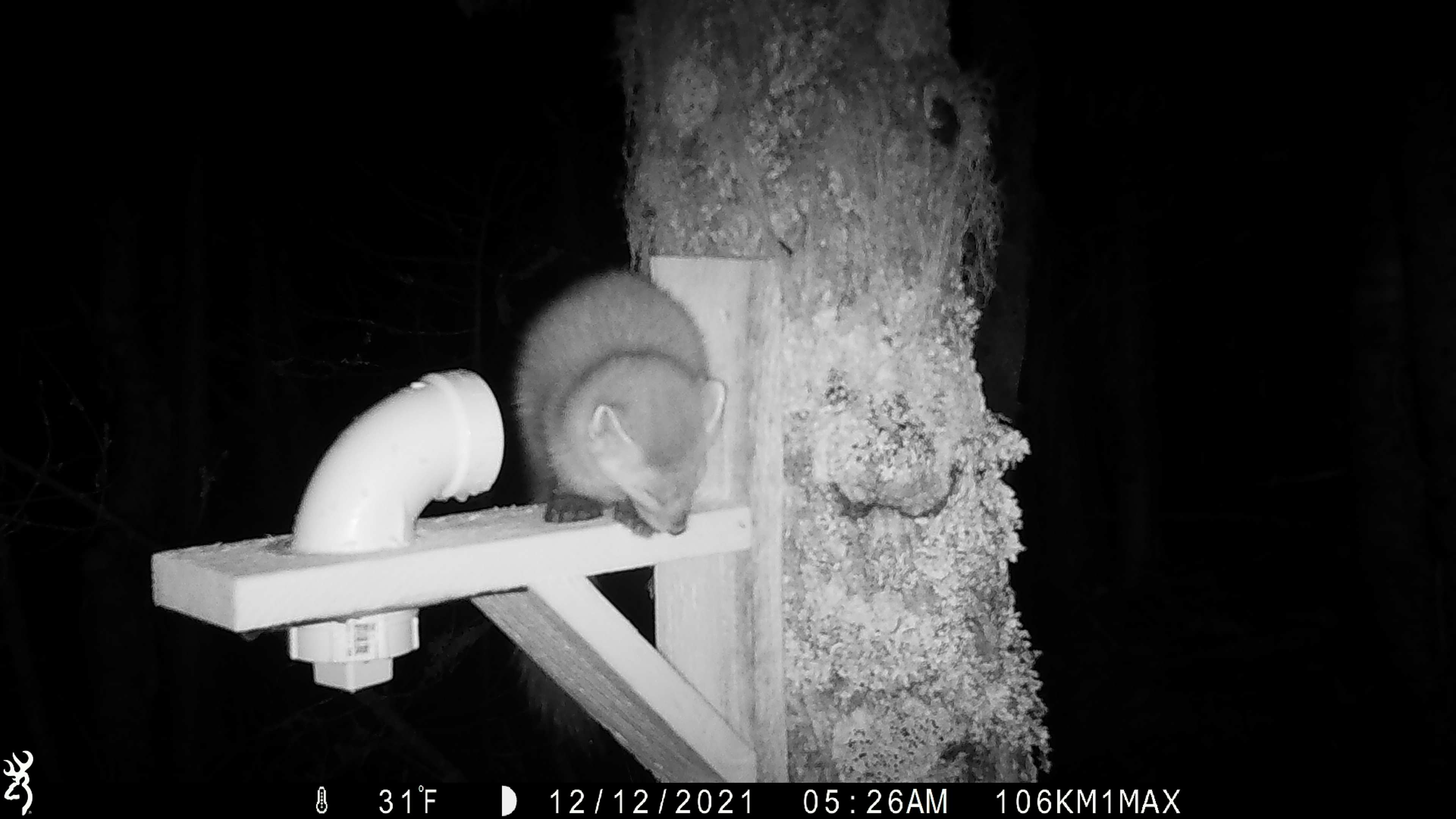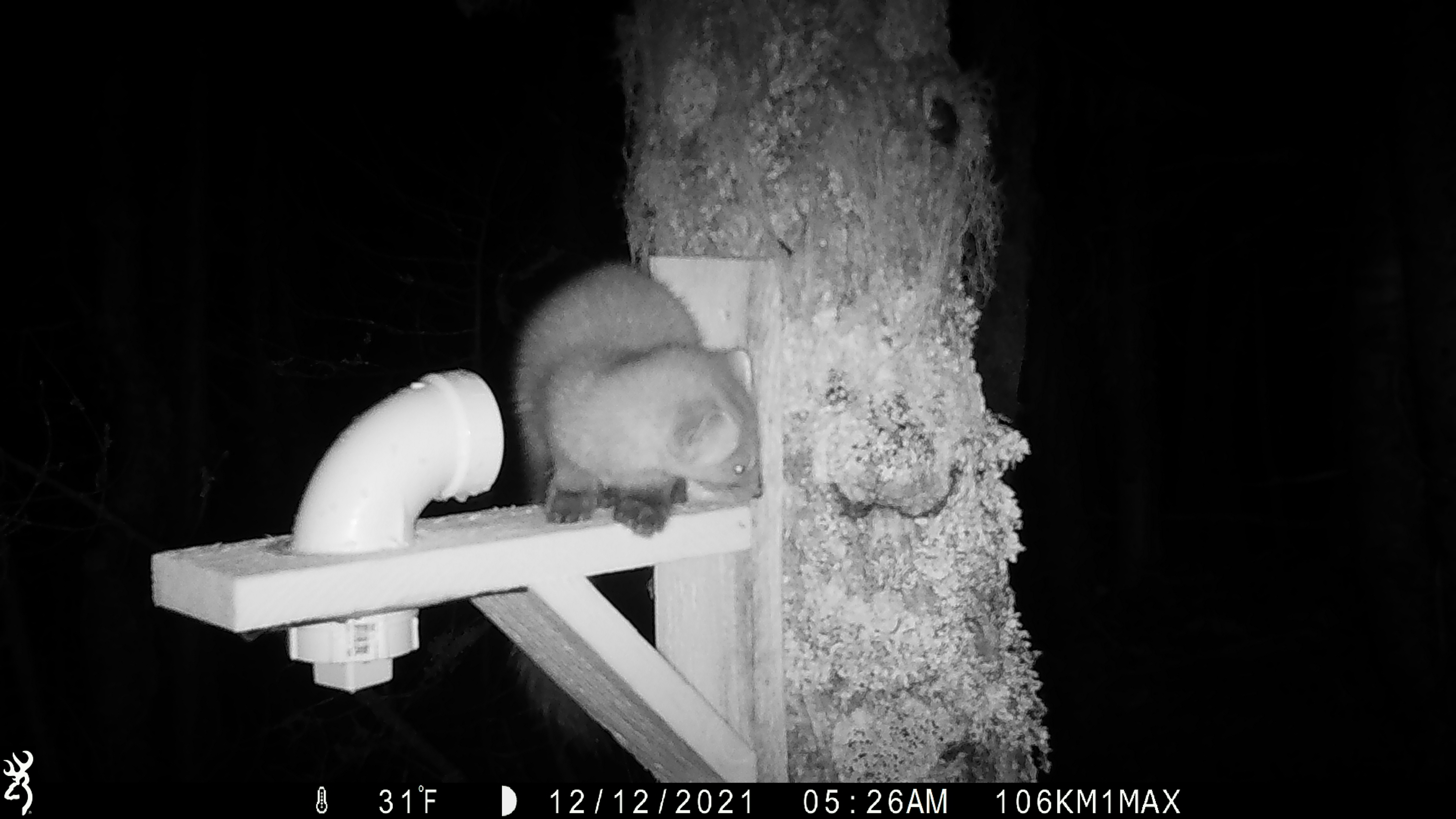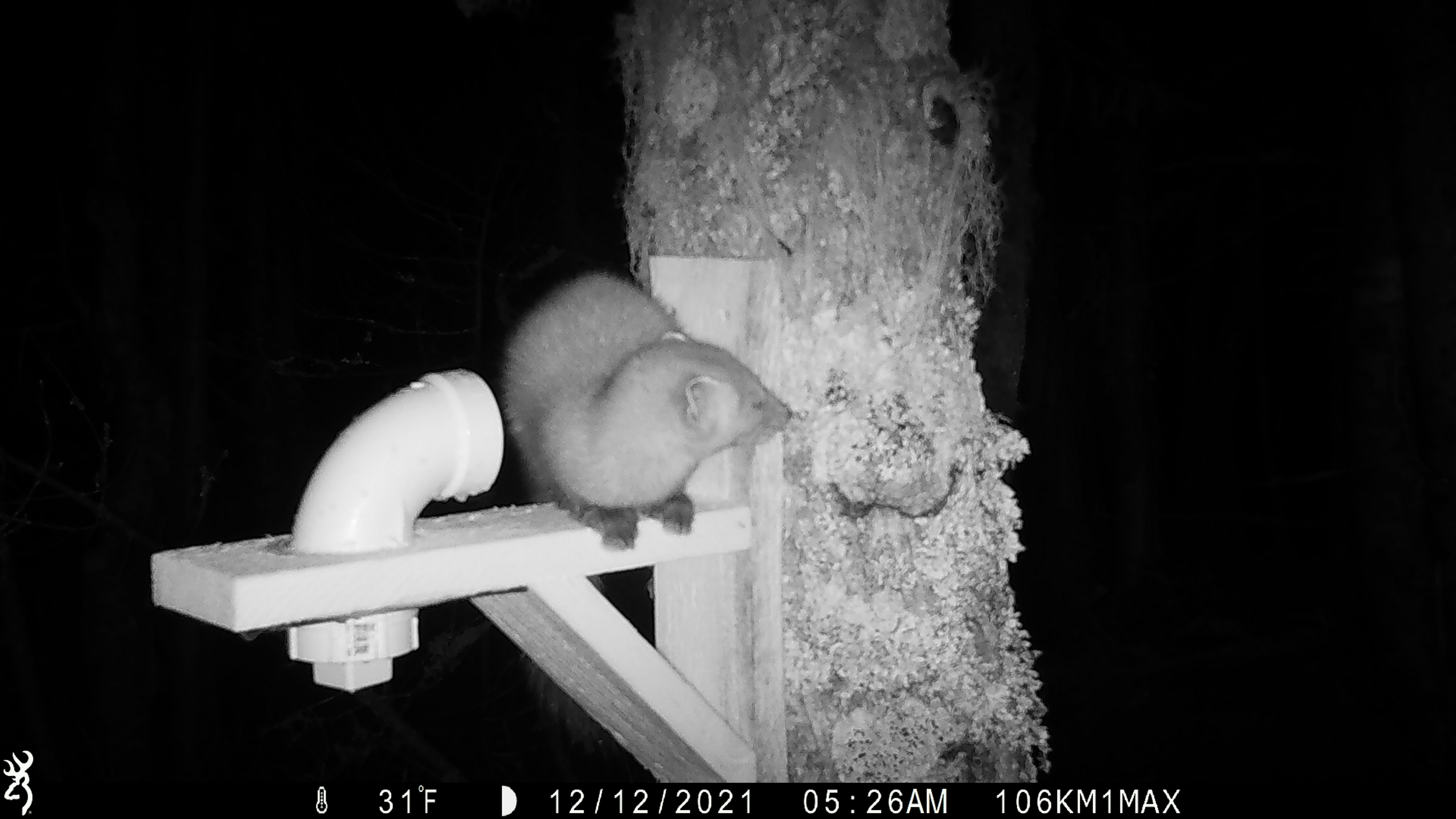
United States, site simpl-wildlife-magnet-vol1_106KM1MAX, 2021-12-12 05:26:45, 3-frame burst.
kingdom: Animalia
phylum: Chordata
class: Mammalia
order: Carnivora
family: Mustelidae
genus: Martes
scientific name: Martes americana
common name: american marten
American marten (Martes americana).